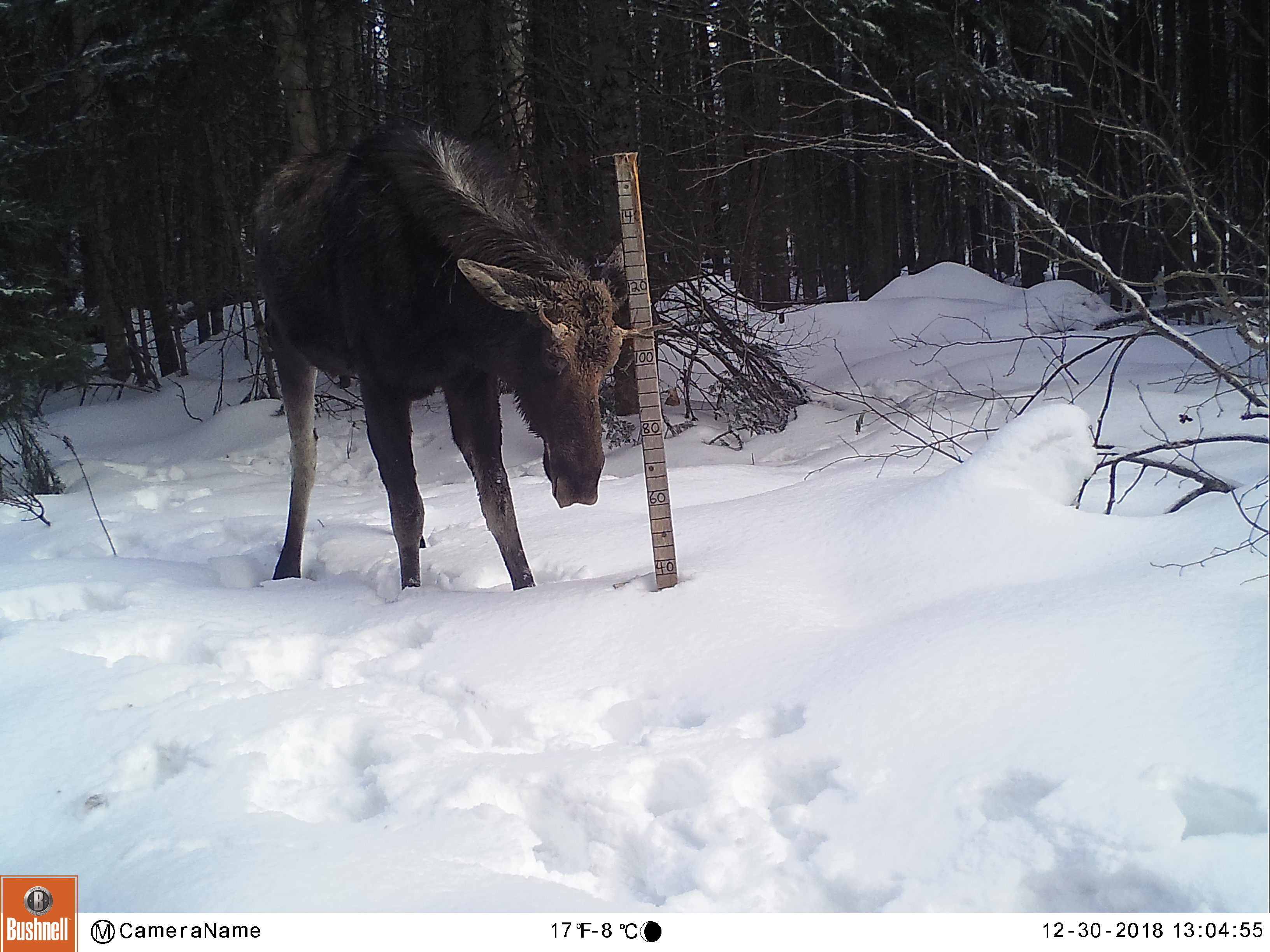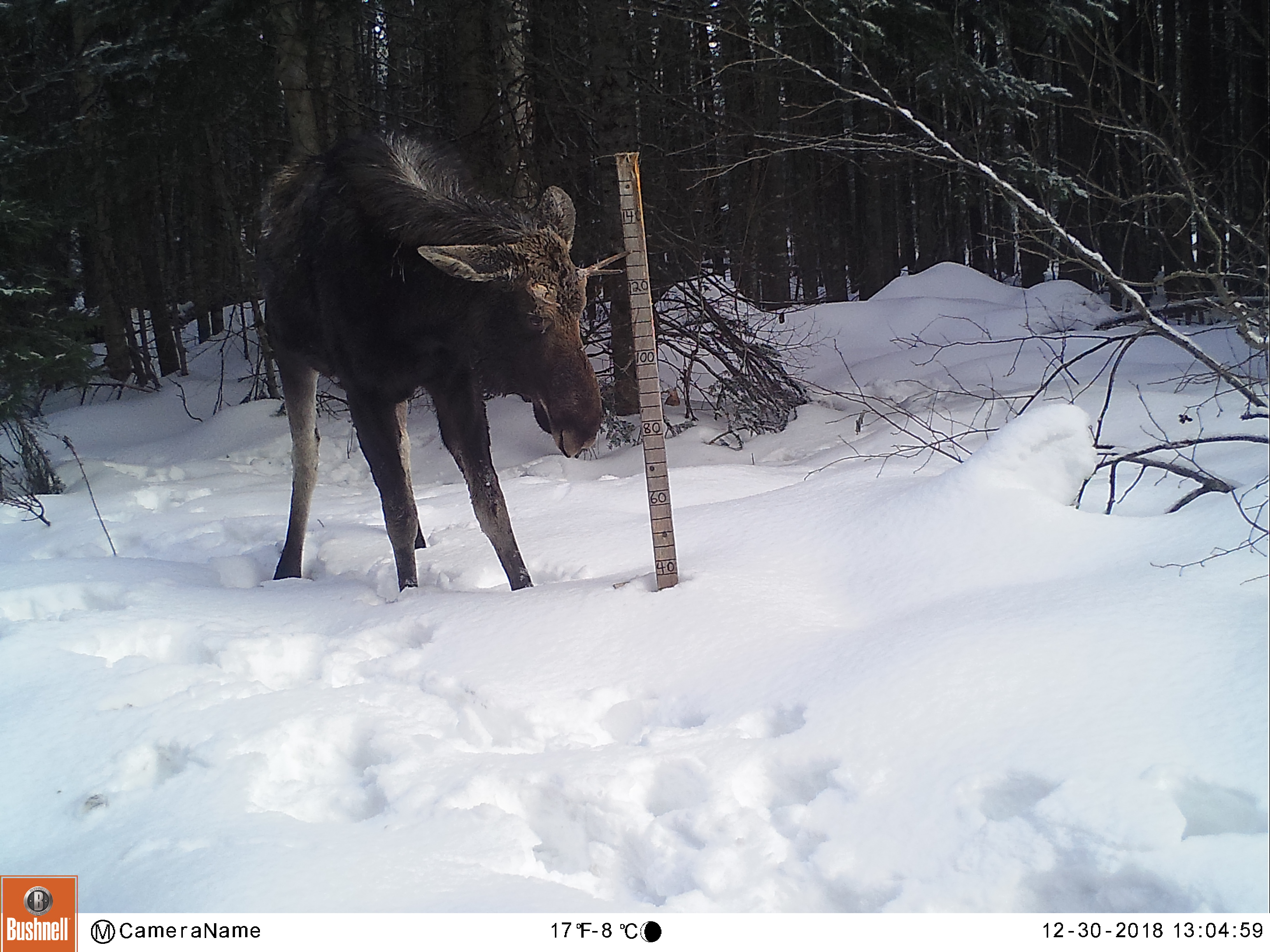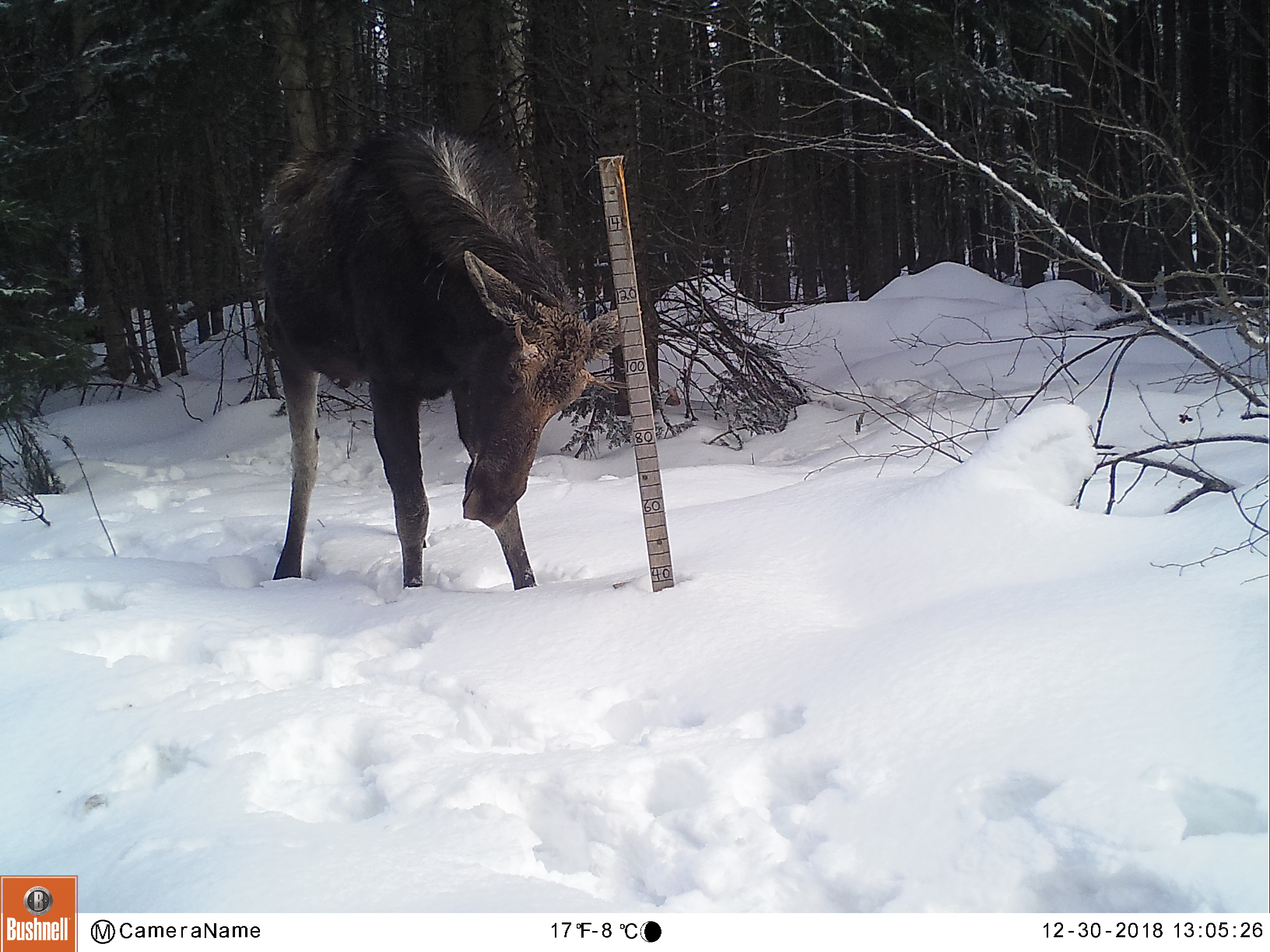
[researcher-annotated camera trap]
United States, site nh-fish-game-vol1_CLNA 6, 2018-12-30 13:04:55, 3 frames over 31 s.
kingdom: Animalia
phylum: Chordata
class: Mammalia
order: Artiodactyla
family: Cervidae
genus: Alces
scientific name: Alces alces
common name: moose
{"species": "moose (Alces alces)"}